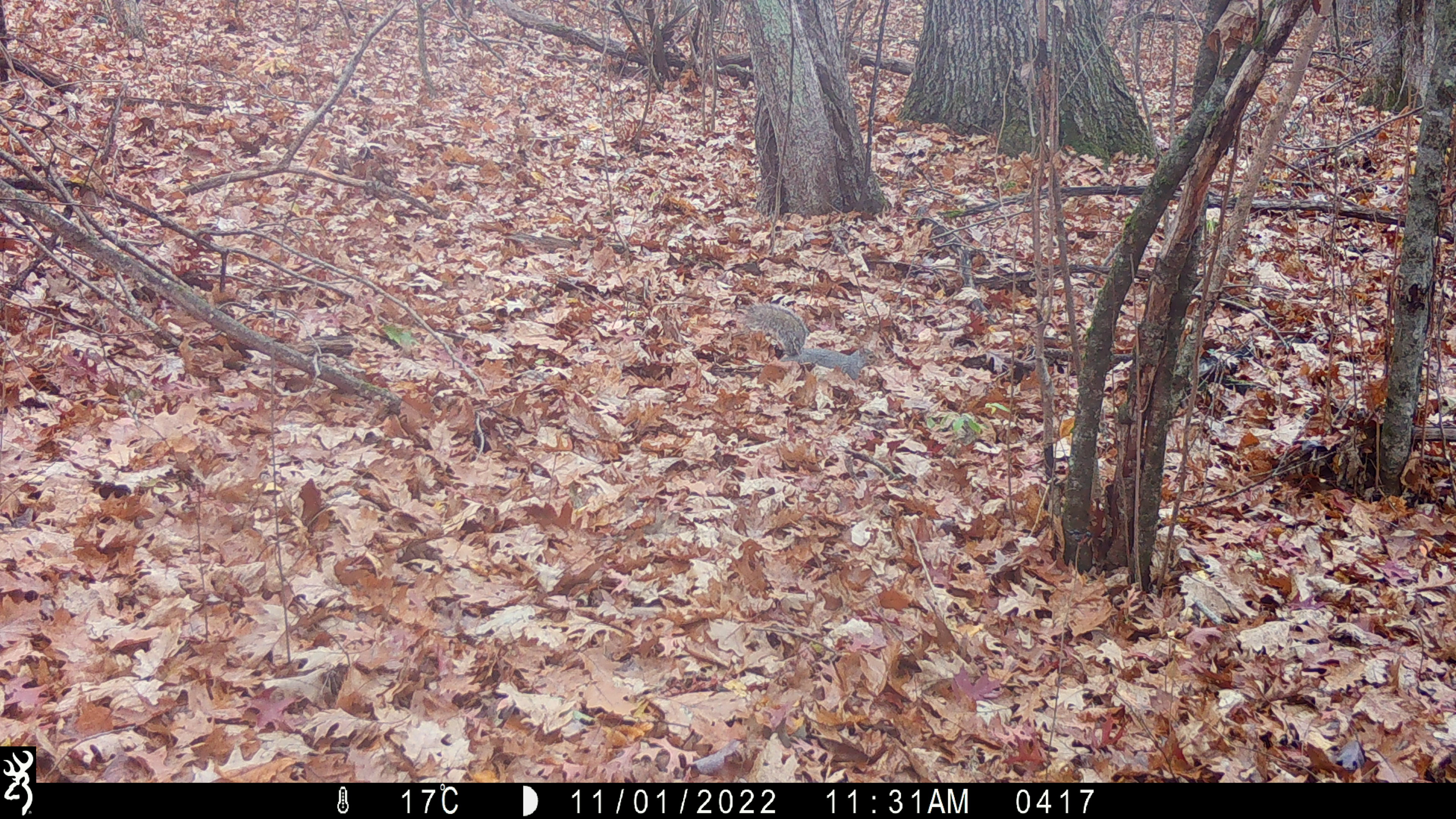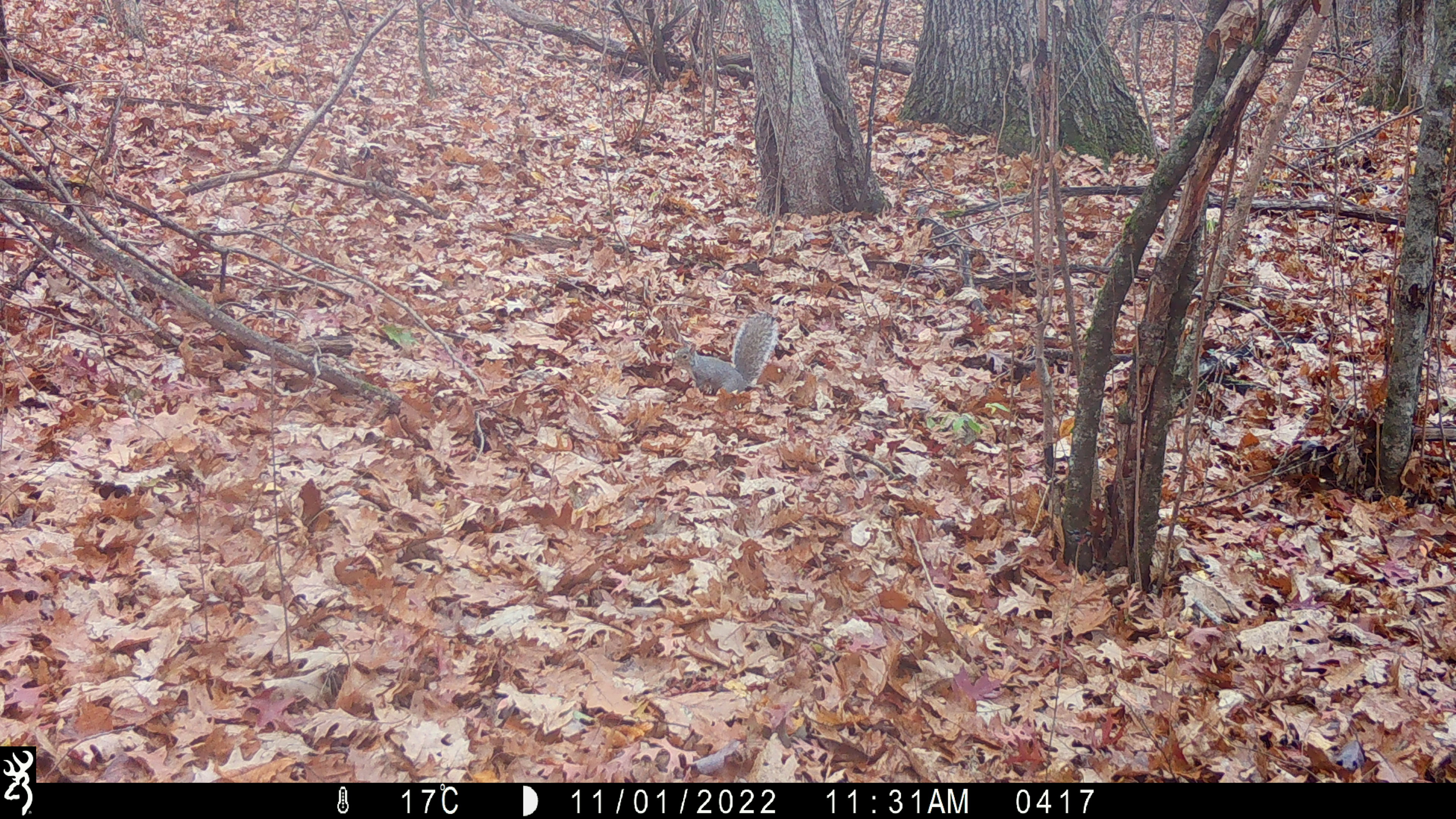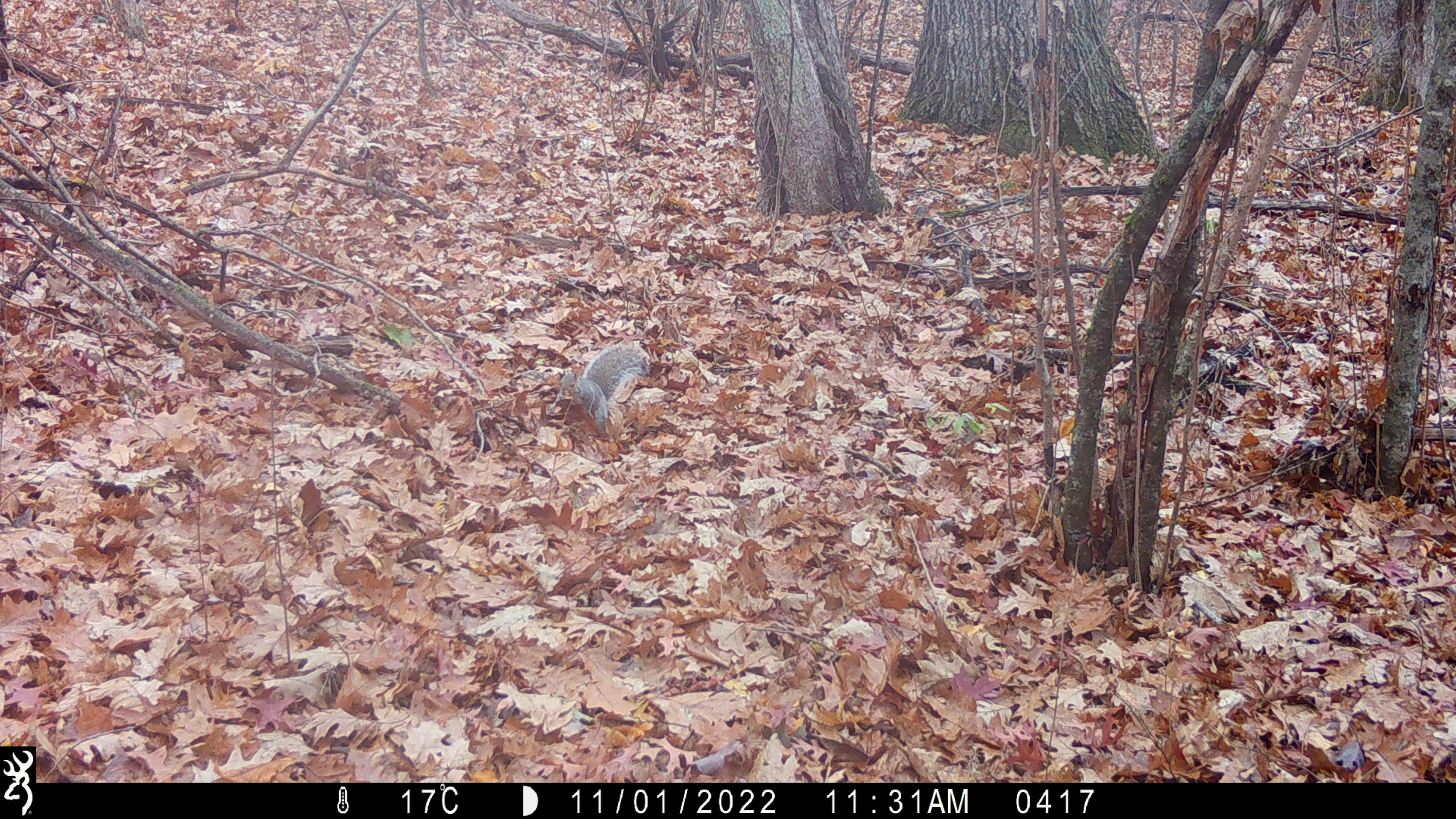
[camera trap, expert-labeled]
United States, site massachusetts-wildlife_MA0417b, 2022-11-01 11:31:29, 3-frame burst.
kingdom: Animalia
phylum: Chordata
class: Mammalia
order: Rodentia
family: Sciuridae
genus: Sciurus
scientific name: Sciurus carolinensis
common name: gray squirrel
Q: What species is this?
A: Gray squirrel (Sciurus carolinensis).